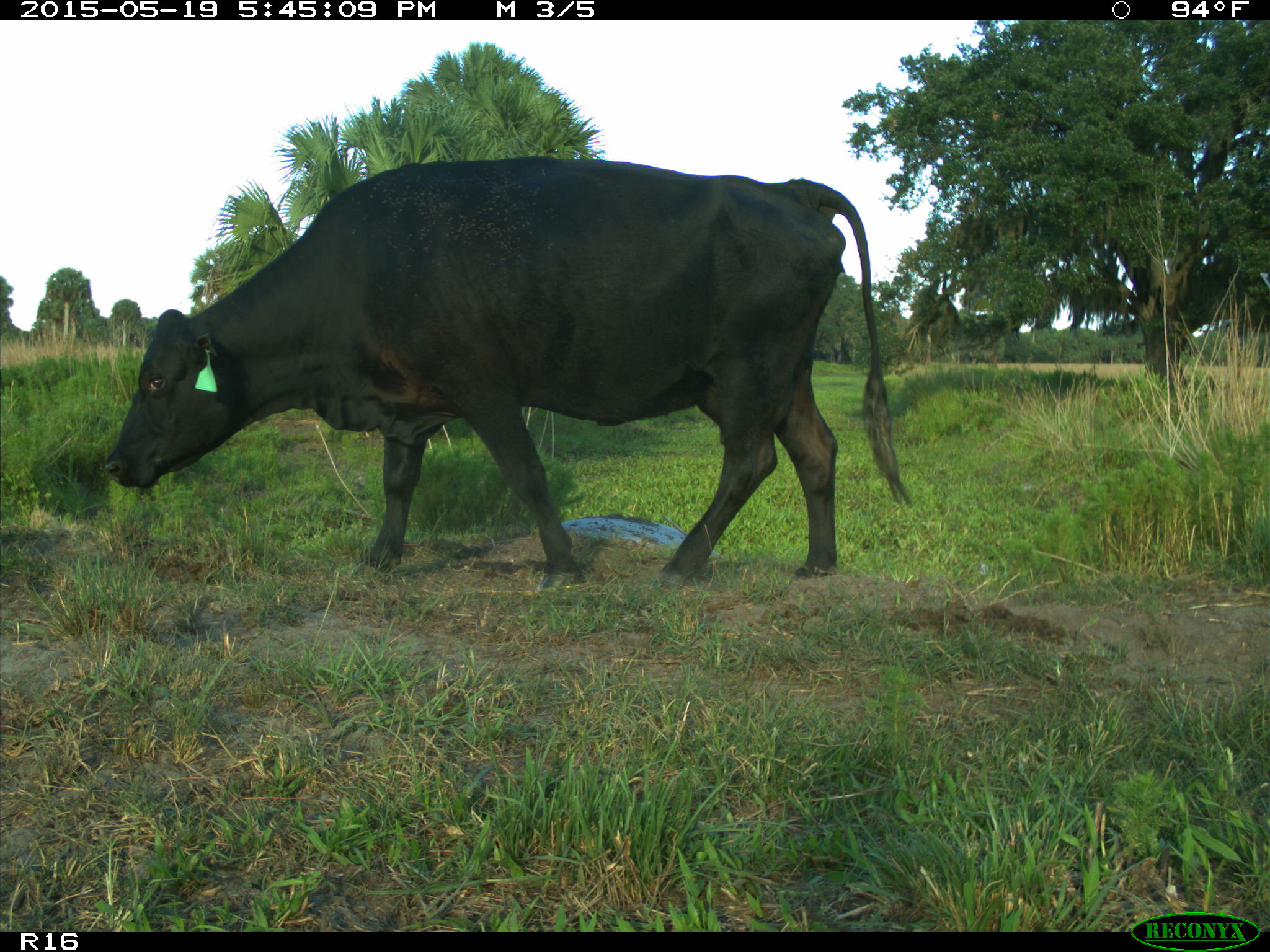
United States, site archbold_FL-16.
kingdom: Animalia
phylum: Chordata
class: Mammalia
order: Artiodactyla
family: Bovidae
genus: Bos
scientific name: Bos taurus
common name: domestic cow